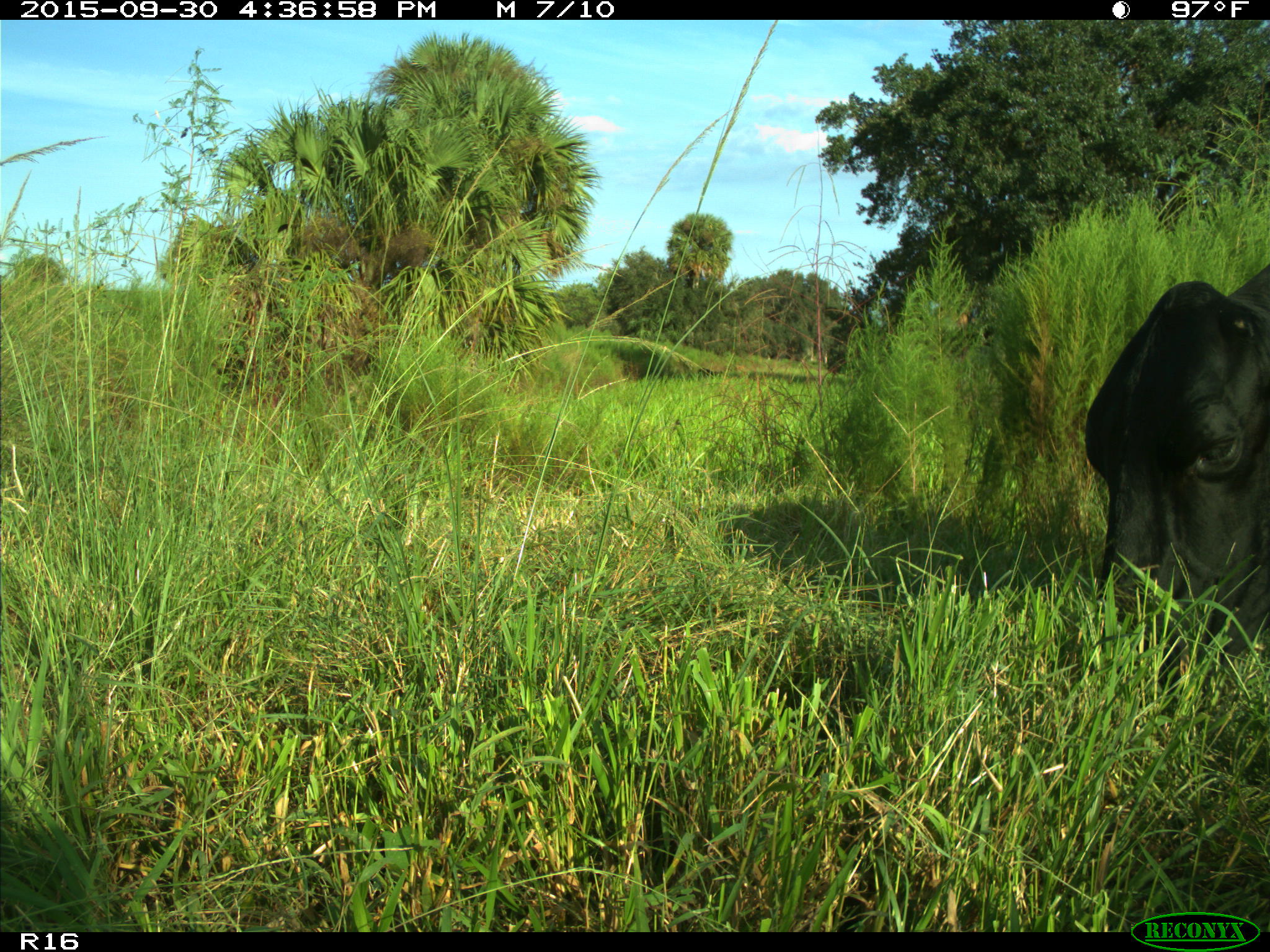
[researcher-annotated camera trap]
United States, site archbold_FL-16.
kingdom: Animalia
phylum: Chordata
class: Mammalia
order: Artiodactyla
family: Bovidae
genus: Bos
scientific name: Bos taurus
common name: domestic cow